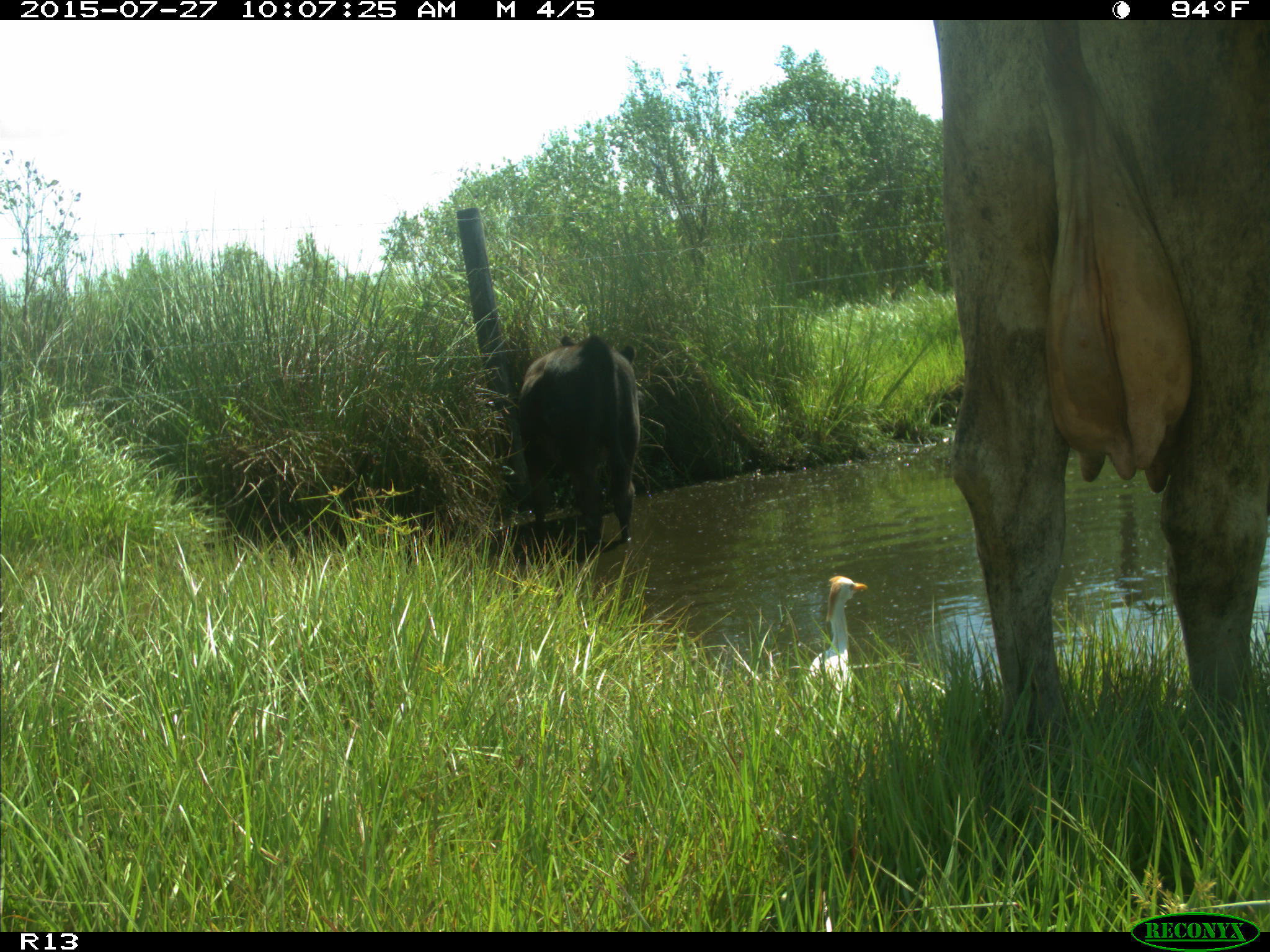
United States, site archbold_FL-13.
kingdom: Animalia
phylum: Chordata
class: Mammalia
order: Artiodactyla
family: Bovidae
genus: Bos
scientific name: Bos taurus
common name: domestic cow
Bos taurus (domestic cow).